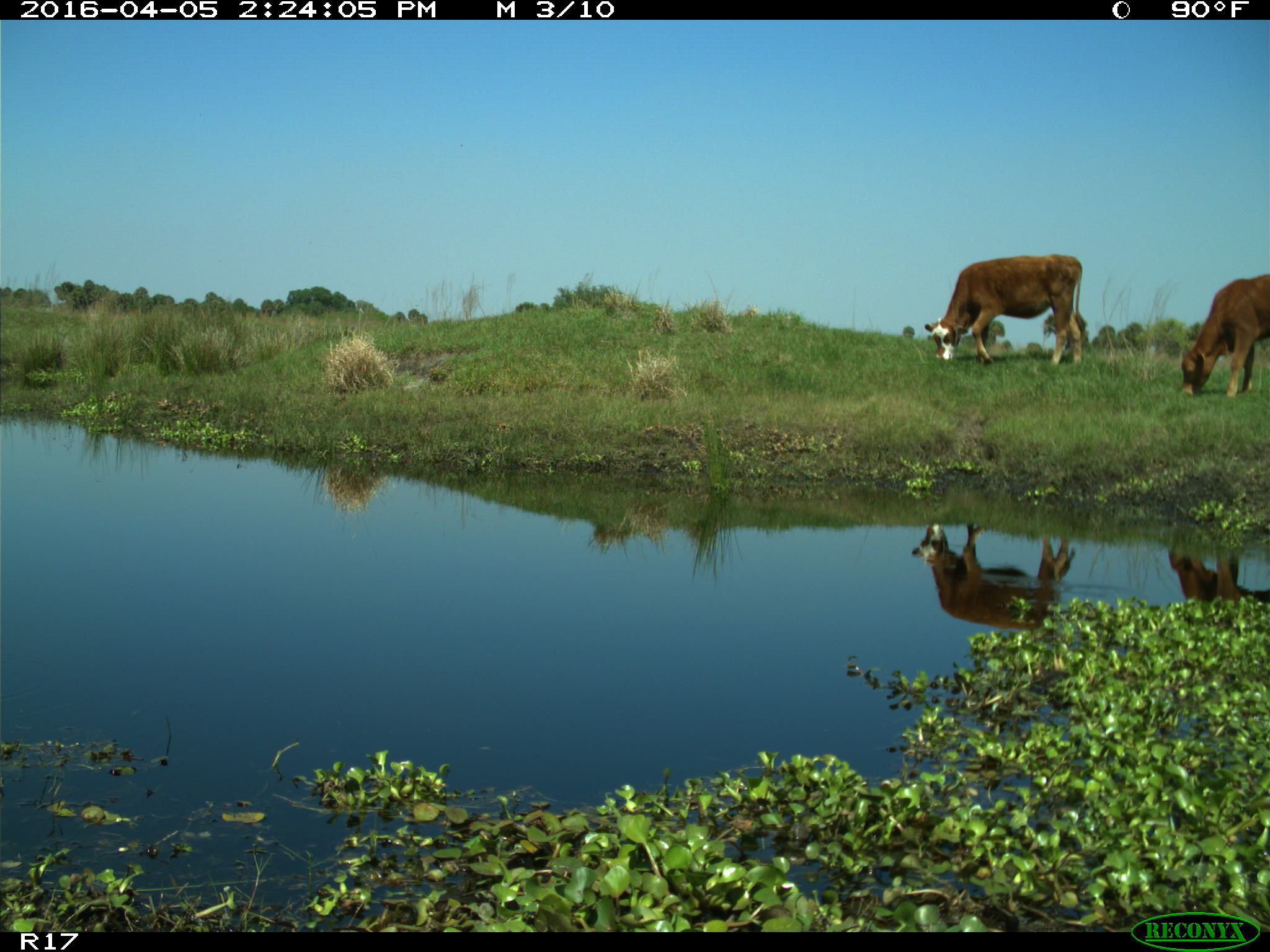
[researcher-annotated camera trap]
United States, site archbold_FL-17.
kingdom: Animalia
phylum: Chordata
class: Mammalia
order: Artiodactyla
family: Bovidae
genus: Bos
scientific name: Bos taurus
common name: domestic cow